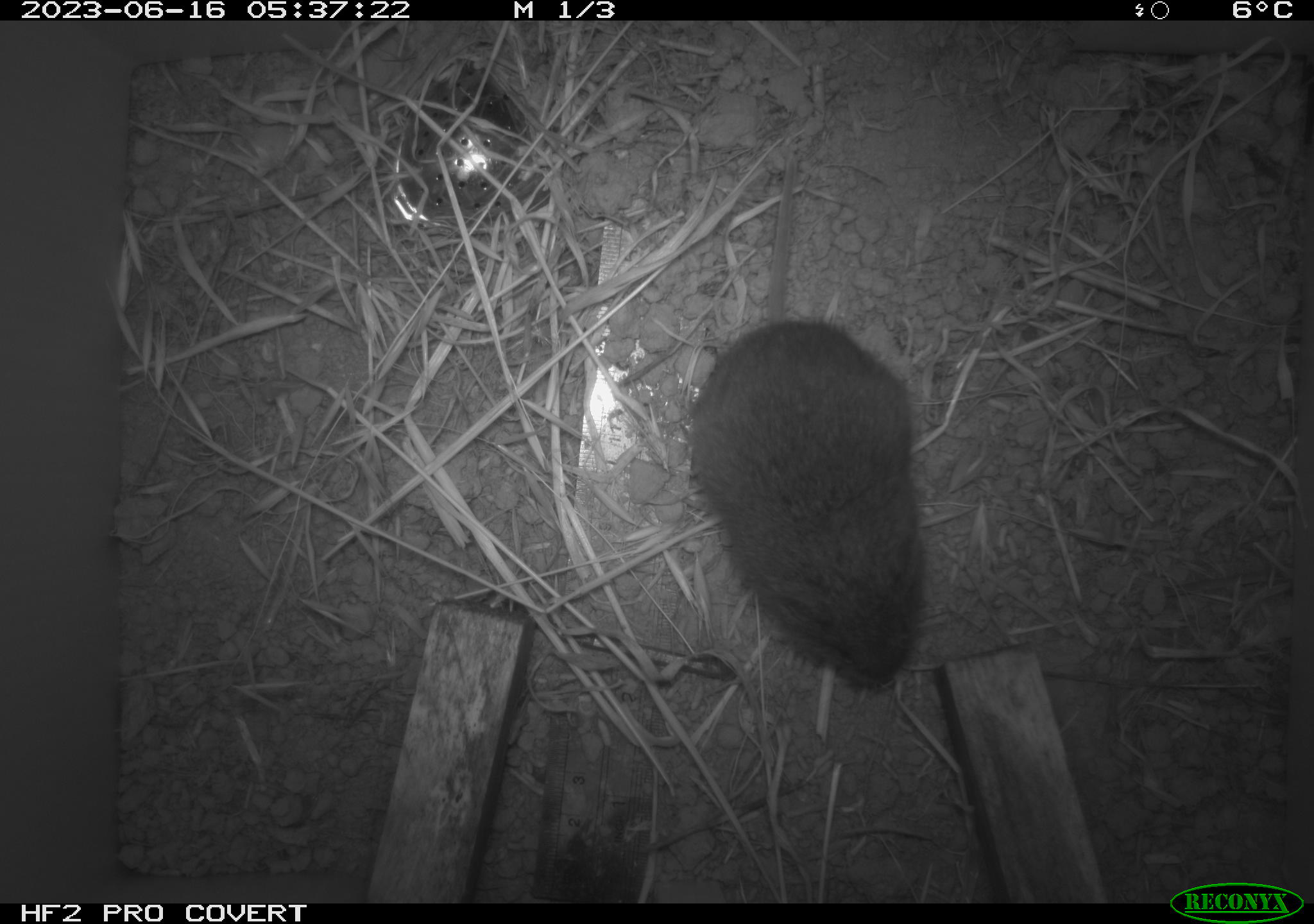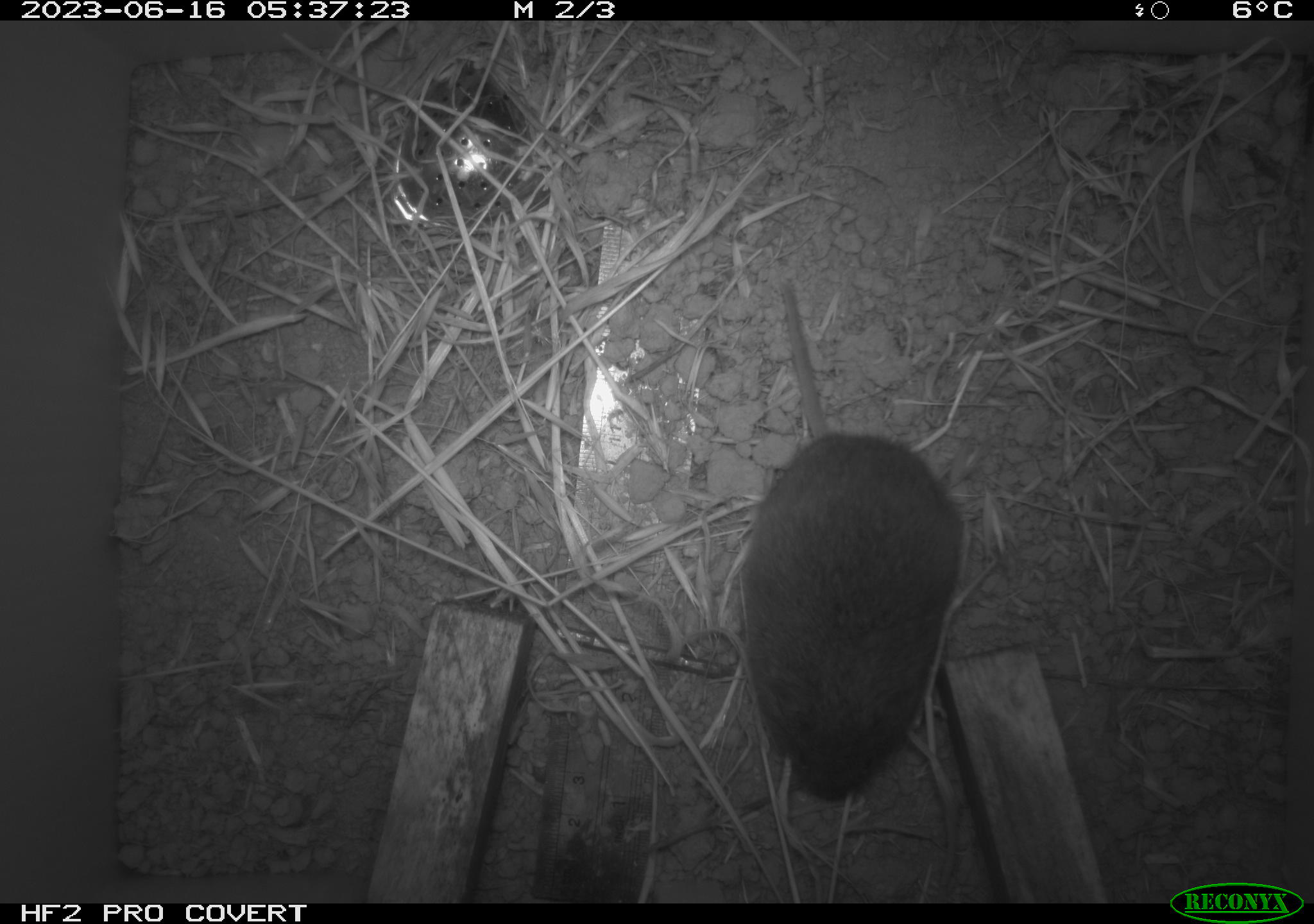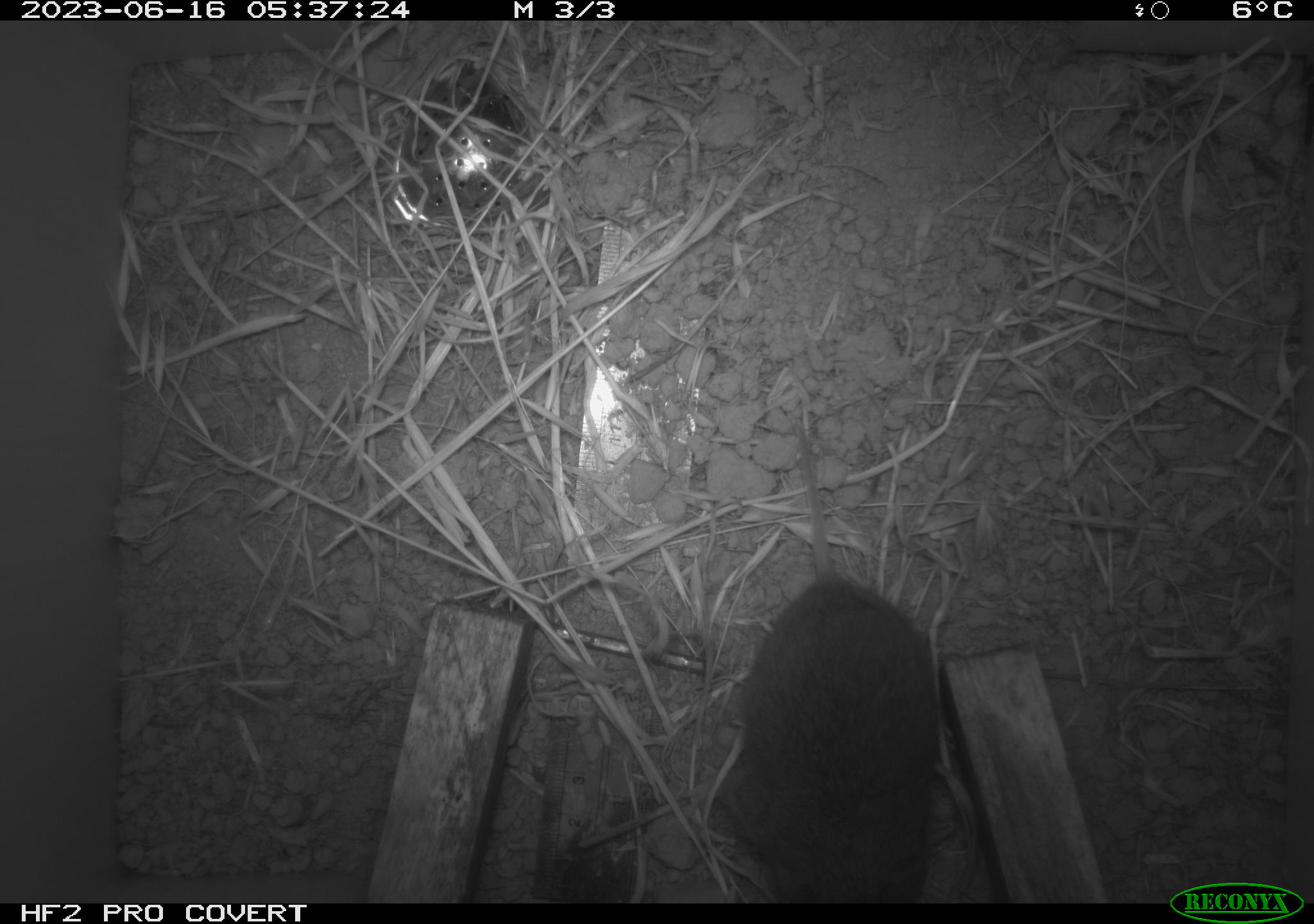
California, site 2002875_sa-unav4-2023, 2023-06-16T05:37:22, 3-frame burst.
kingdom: Animalia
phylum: Chordata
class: Mammalia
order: Rodentia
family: Cricetidae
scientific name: Arvicolinae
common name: voles, lemmings, and muskrats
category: arvicolinae subfamily